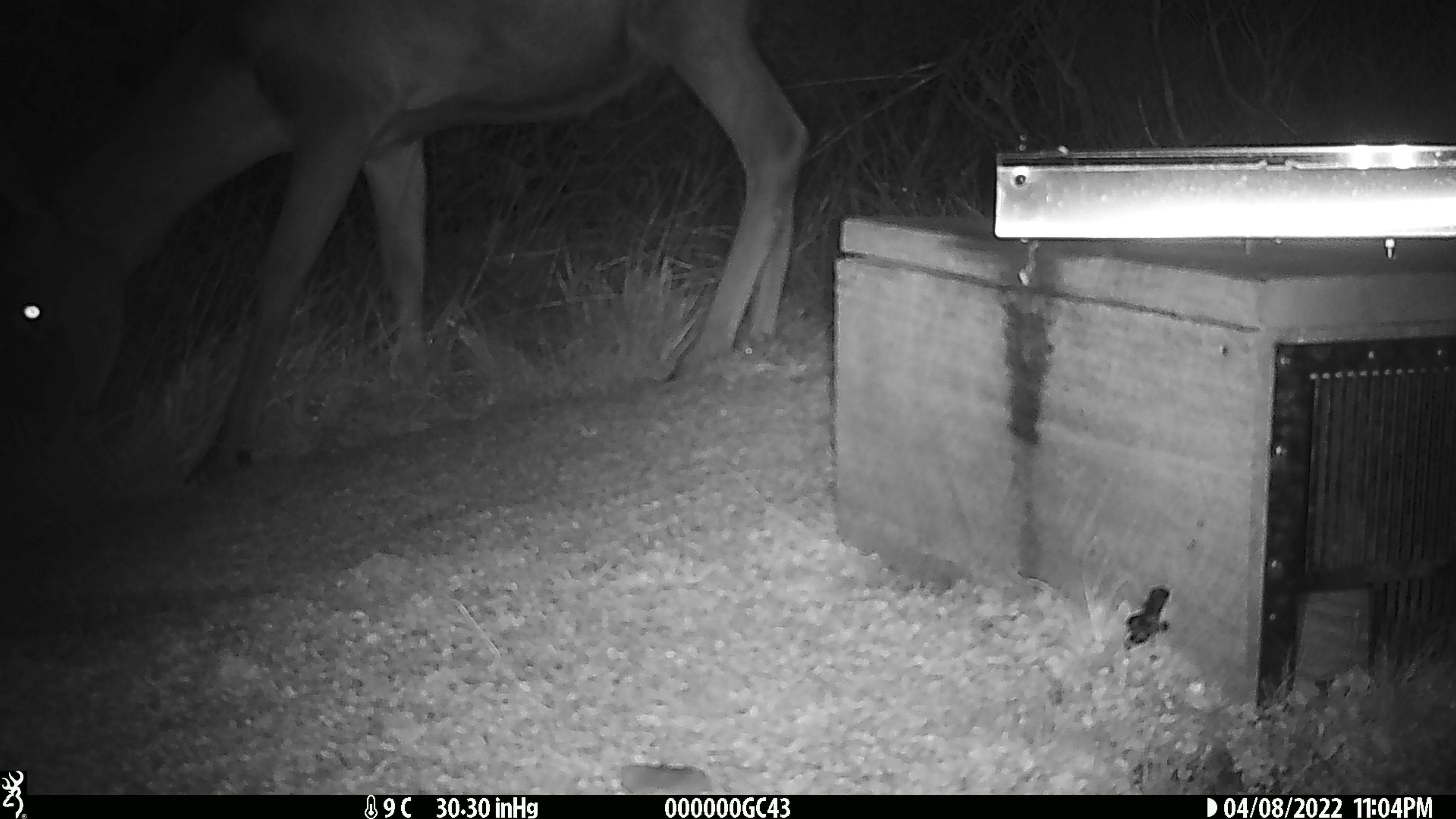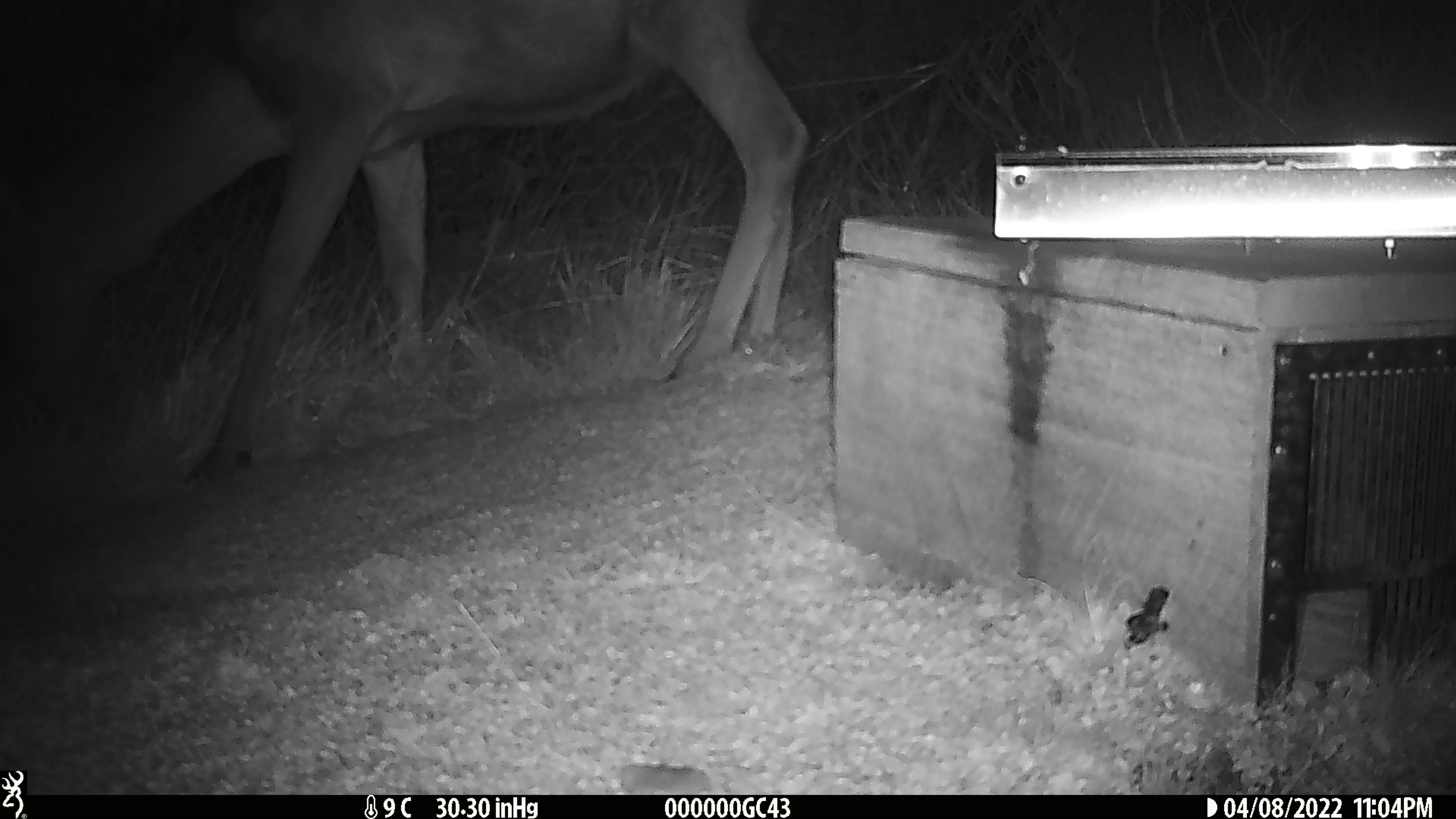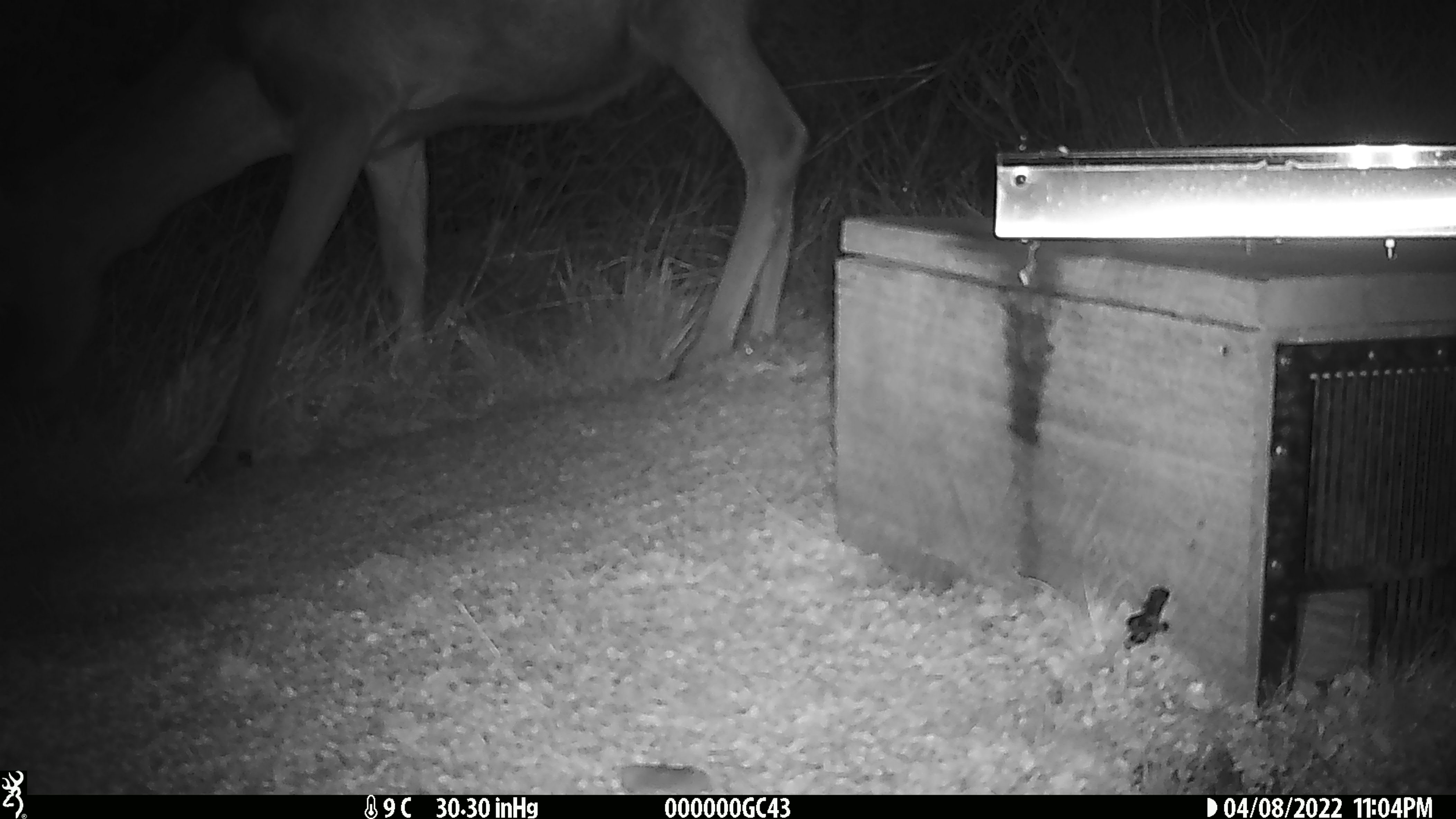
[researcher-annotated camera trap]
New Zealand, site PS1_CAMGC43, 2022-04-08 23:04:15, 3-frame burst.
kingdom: Animalia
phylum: Chordata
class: Mammalia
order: Artiodactyla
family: Cervidae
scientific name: Cervidae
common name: deer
Deer (Cervidae).